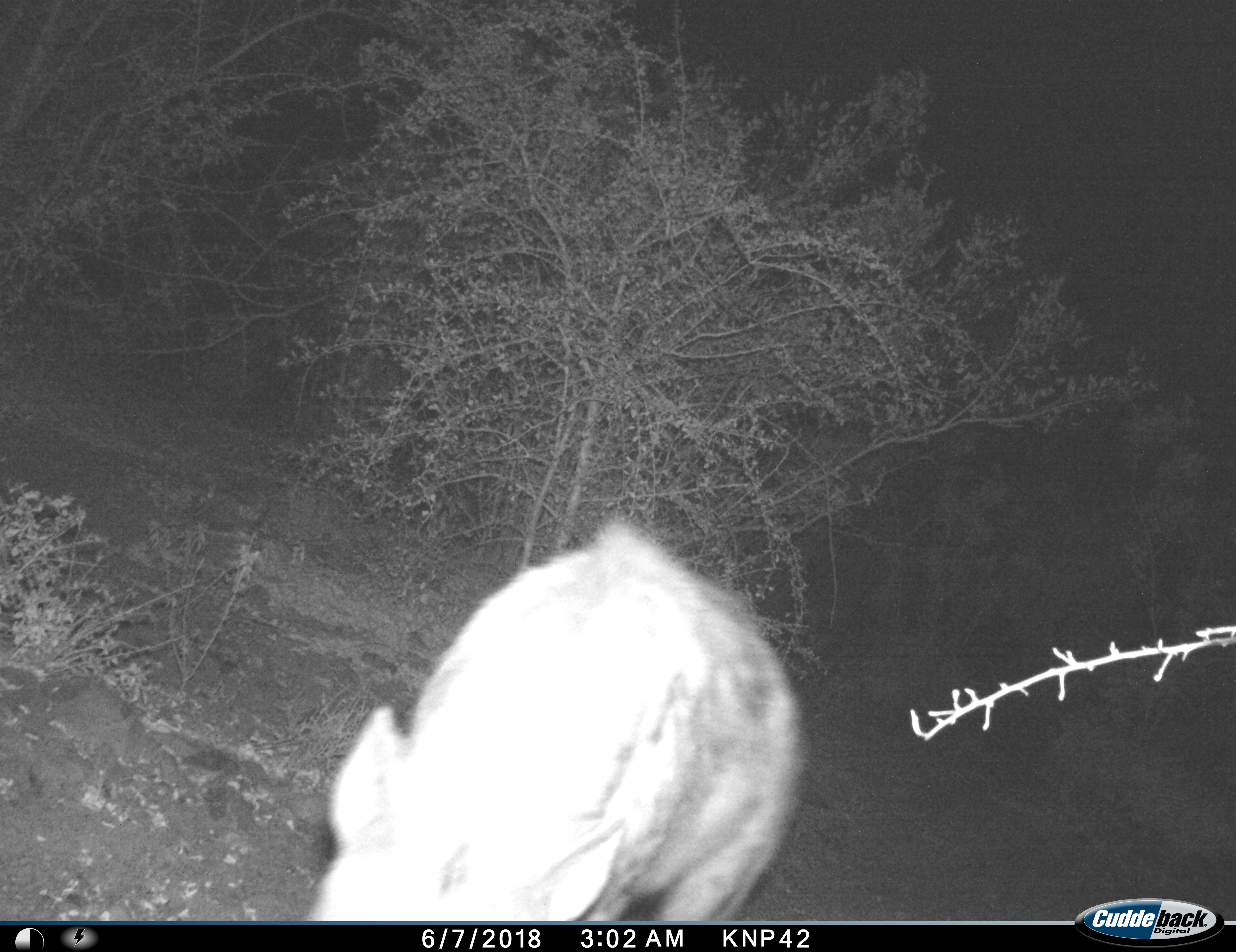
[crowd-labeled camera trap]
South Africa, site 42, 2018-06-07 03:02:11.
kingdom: Animalia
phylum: Chordata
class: Mammalia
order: Carnivora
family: Hyaenidae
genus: Crocuta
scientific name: Crocuta crocuta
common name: spotted hyena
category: hyenaspotted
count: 1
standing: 38%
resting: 0%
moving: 50%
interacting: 12%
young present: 0%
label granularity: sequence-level